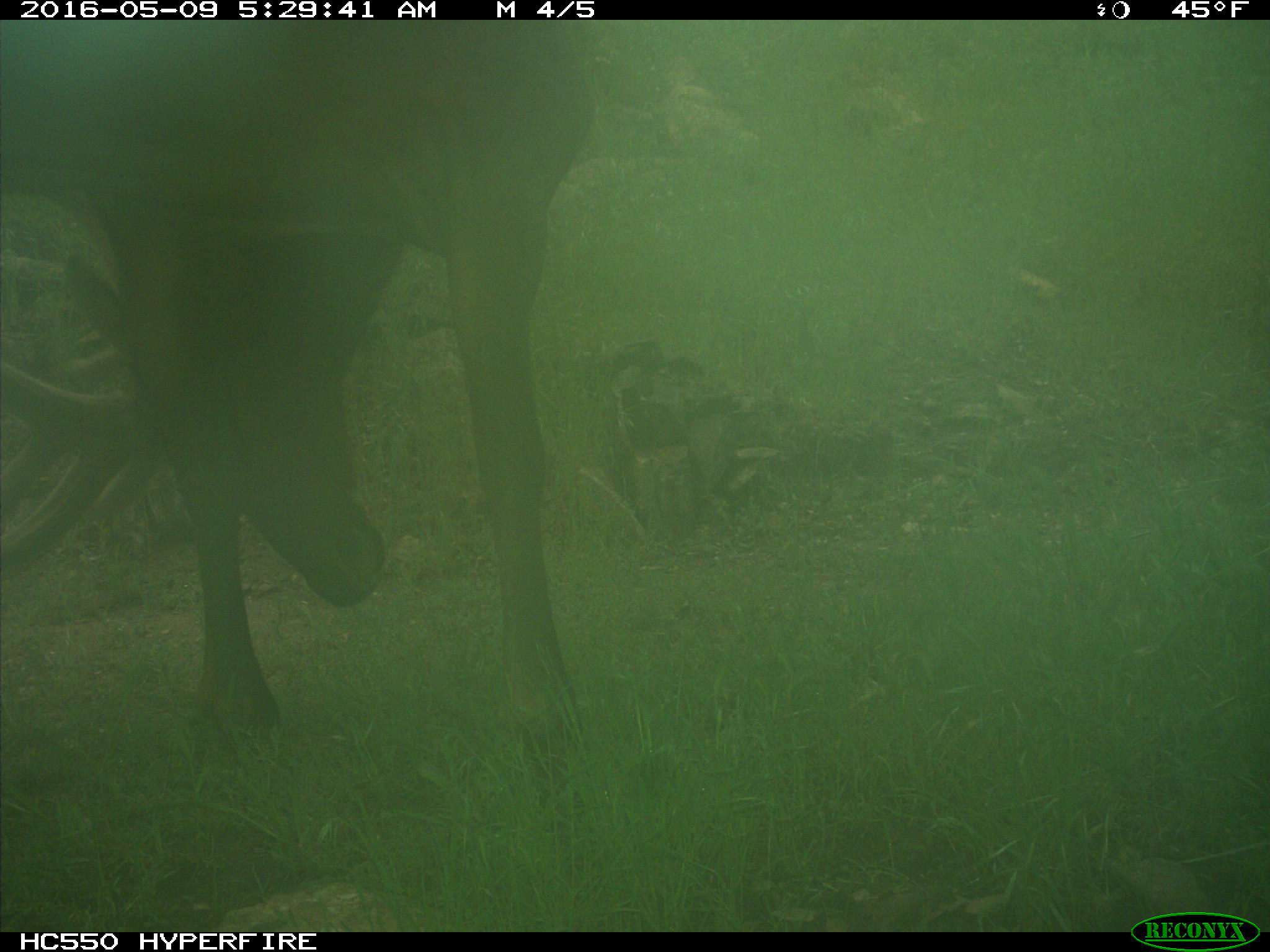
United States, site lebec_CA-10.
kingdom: Animalia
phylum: Chordata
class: Mammalia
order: Artiodactyla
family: Cervidae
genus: Cervus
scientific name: Cervus canadensis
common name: elk